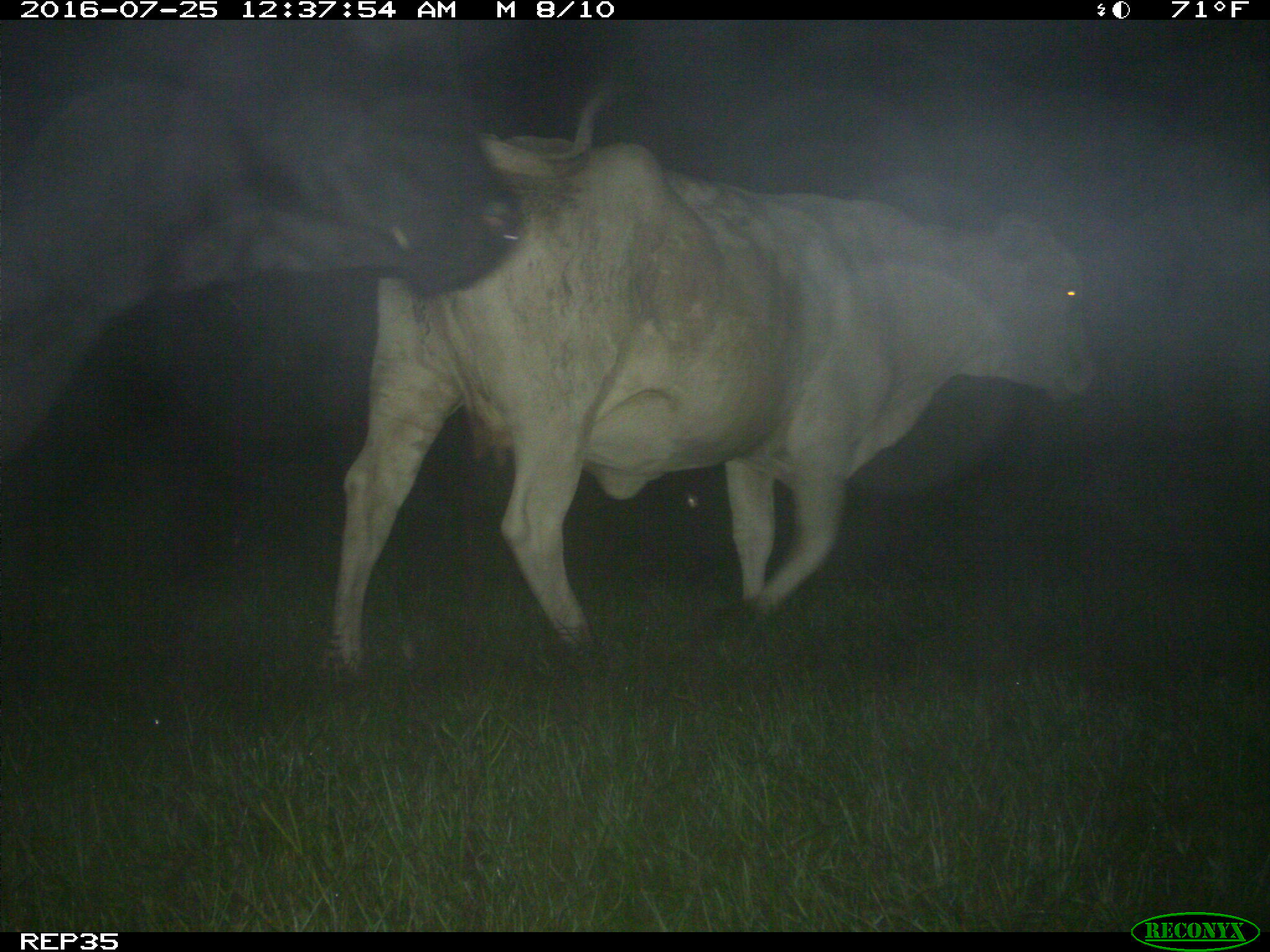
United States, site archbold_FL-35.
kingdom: Animalia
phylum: Chordata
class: Mammalia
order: Artiodactyla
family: Bovidae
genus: Bos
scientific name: Bos taurus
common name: domestic cow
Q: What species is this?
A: Bos taurus (domestic cow).